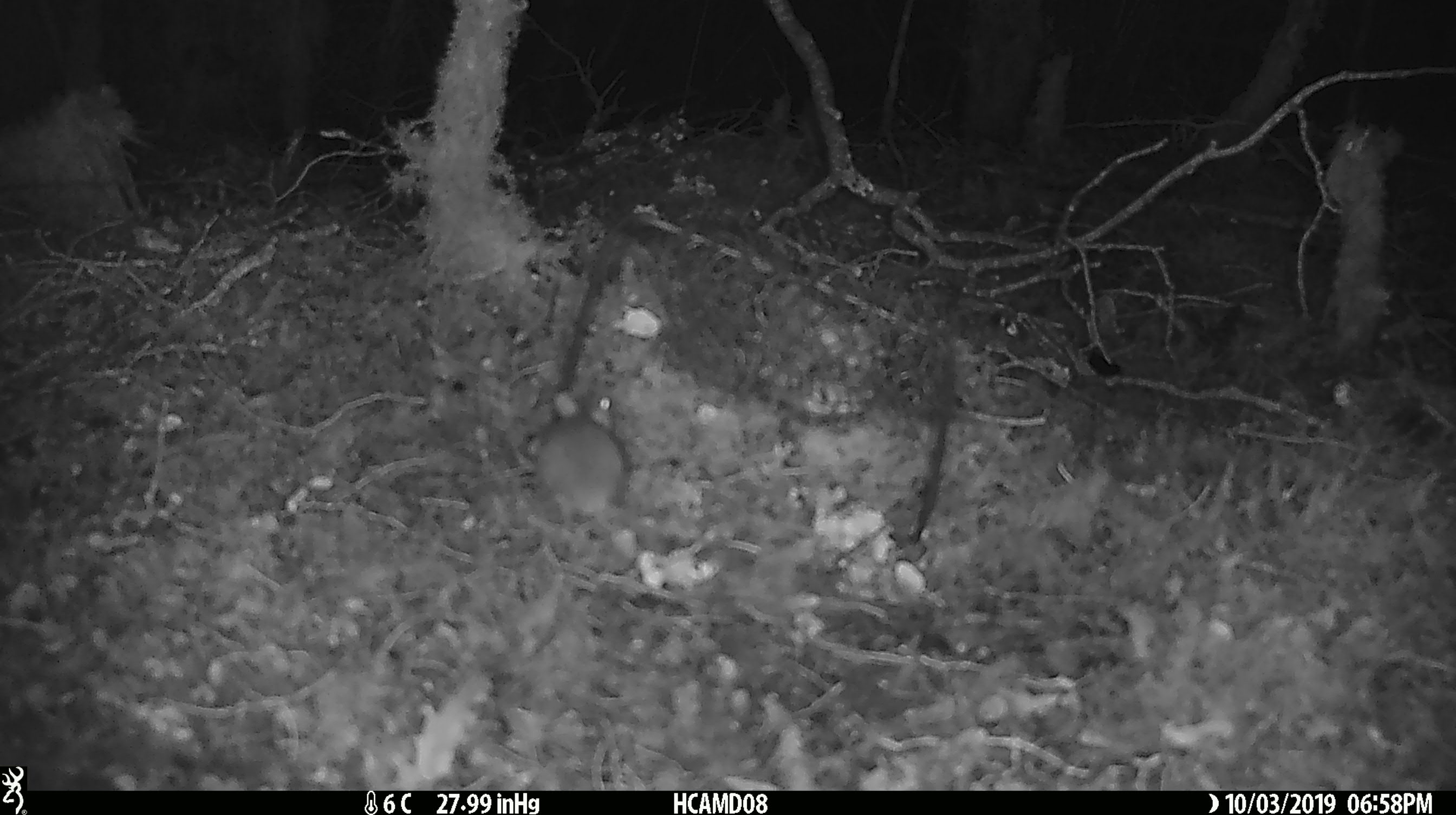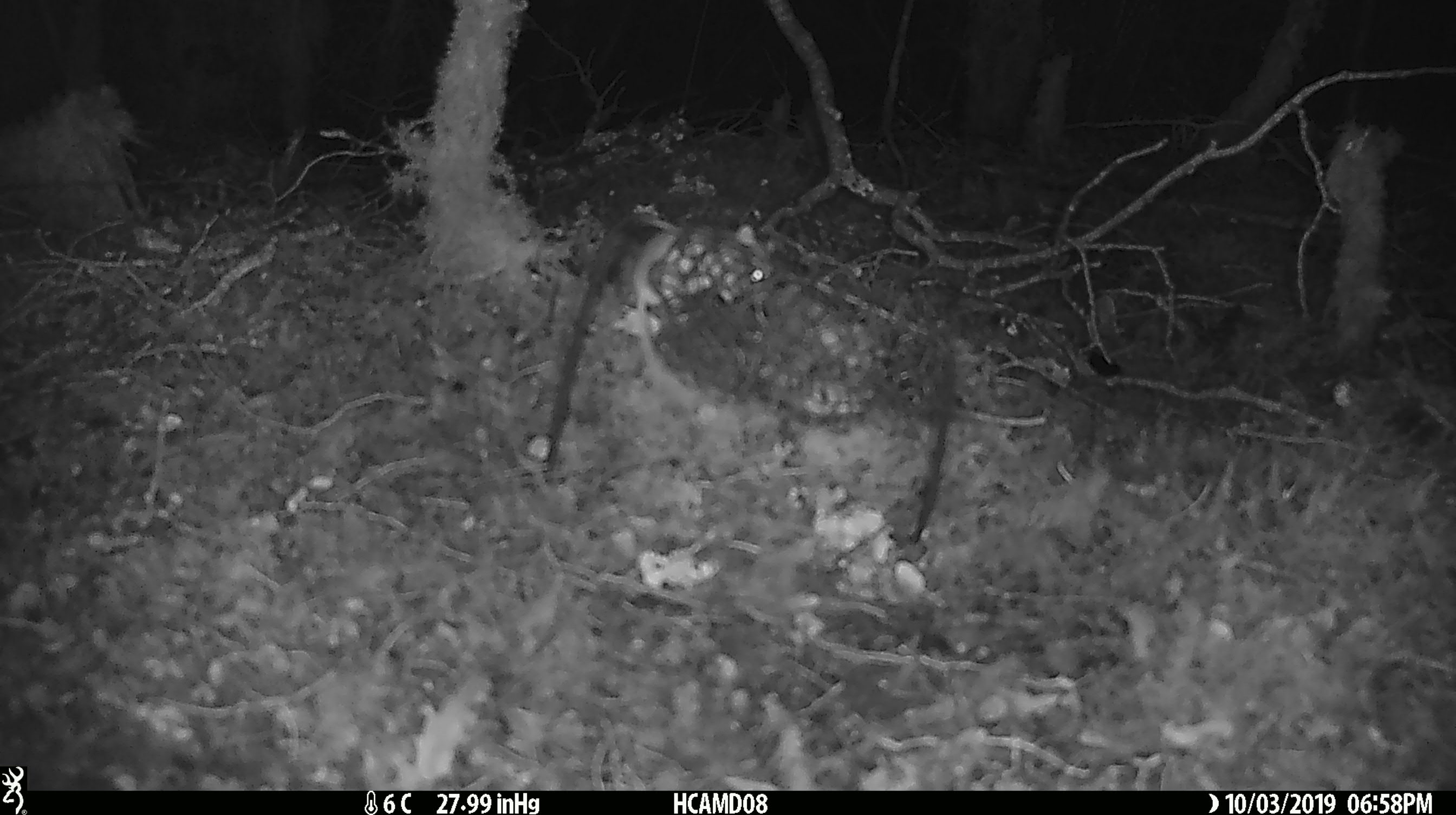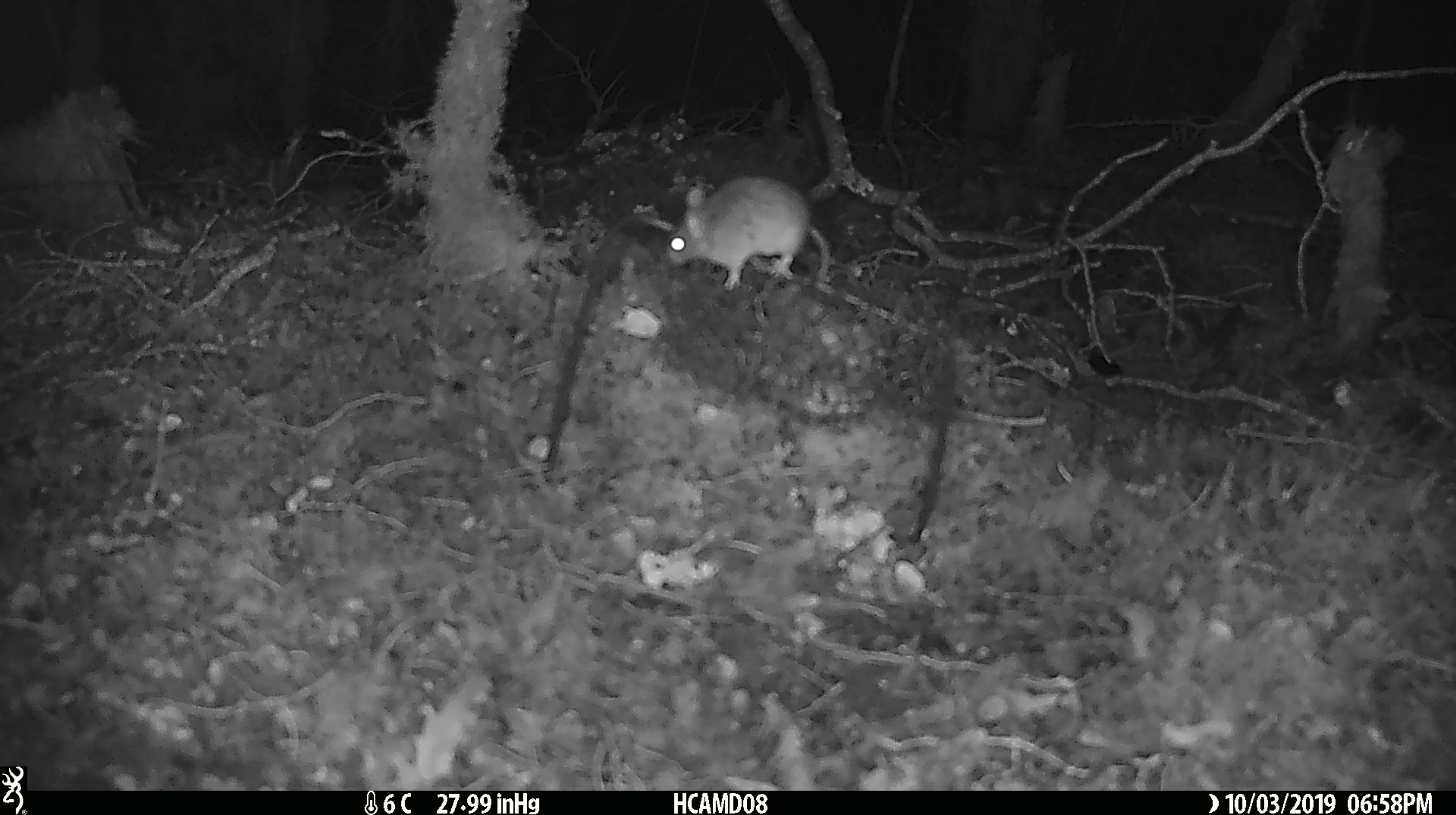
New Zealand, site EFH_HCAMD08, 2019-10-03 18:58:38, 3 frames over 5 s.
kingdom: Animalia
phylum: Chordata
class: Mammalia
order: Rodentia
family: Muridae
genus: Mus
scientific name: Mus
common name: mouse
Mouse (Mus).